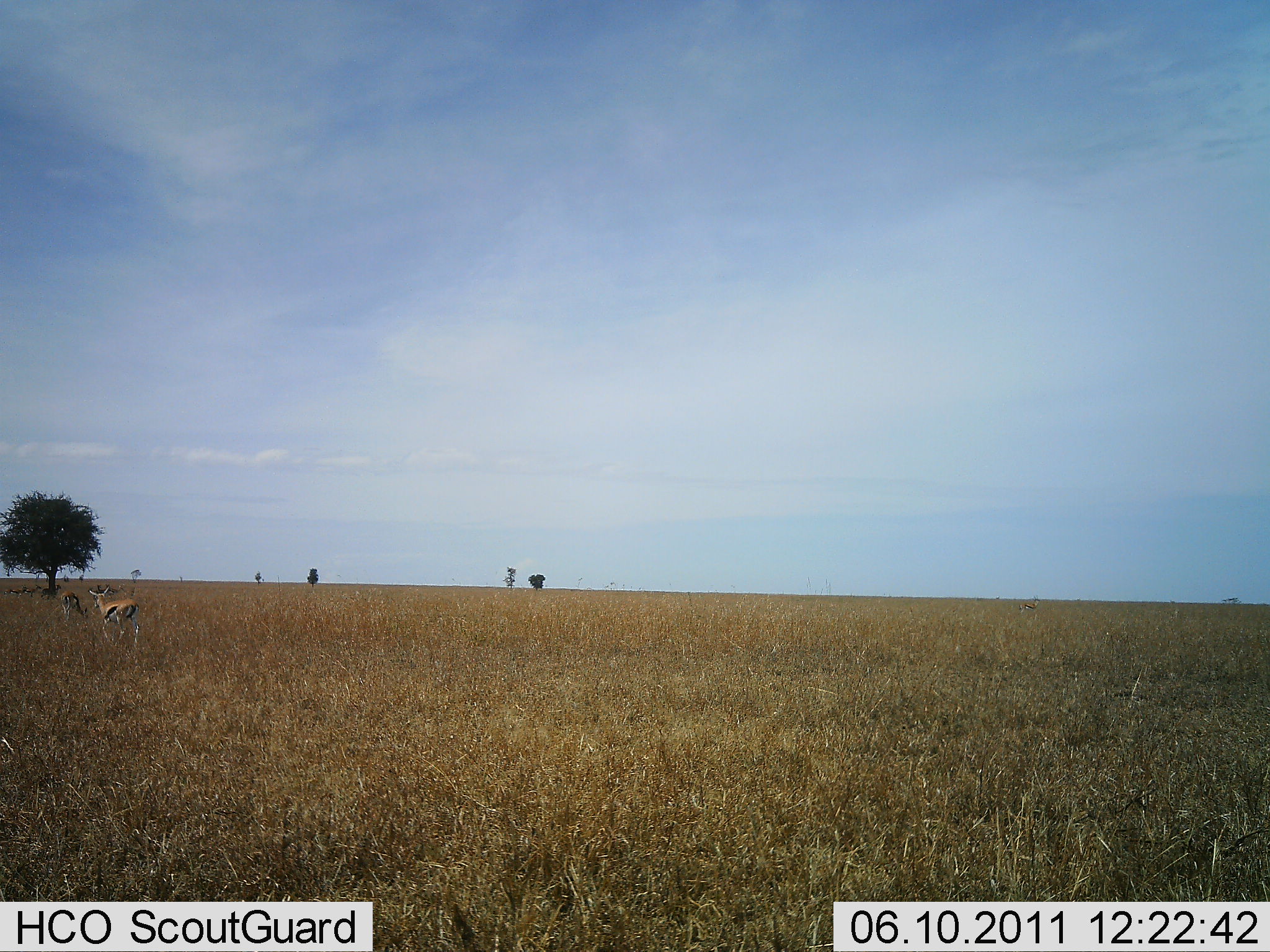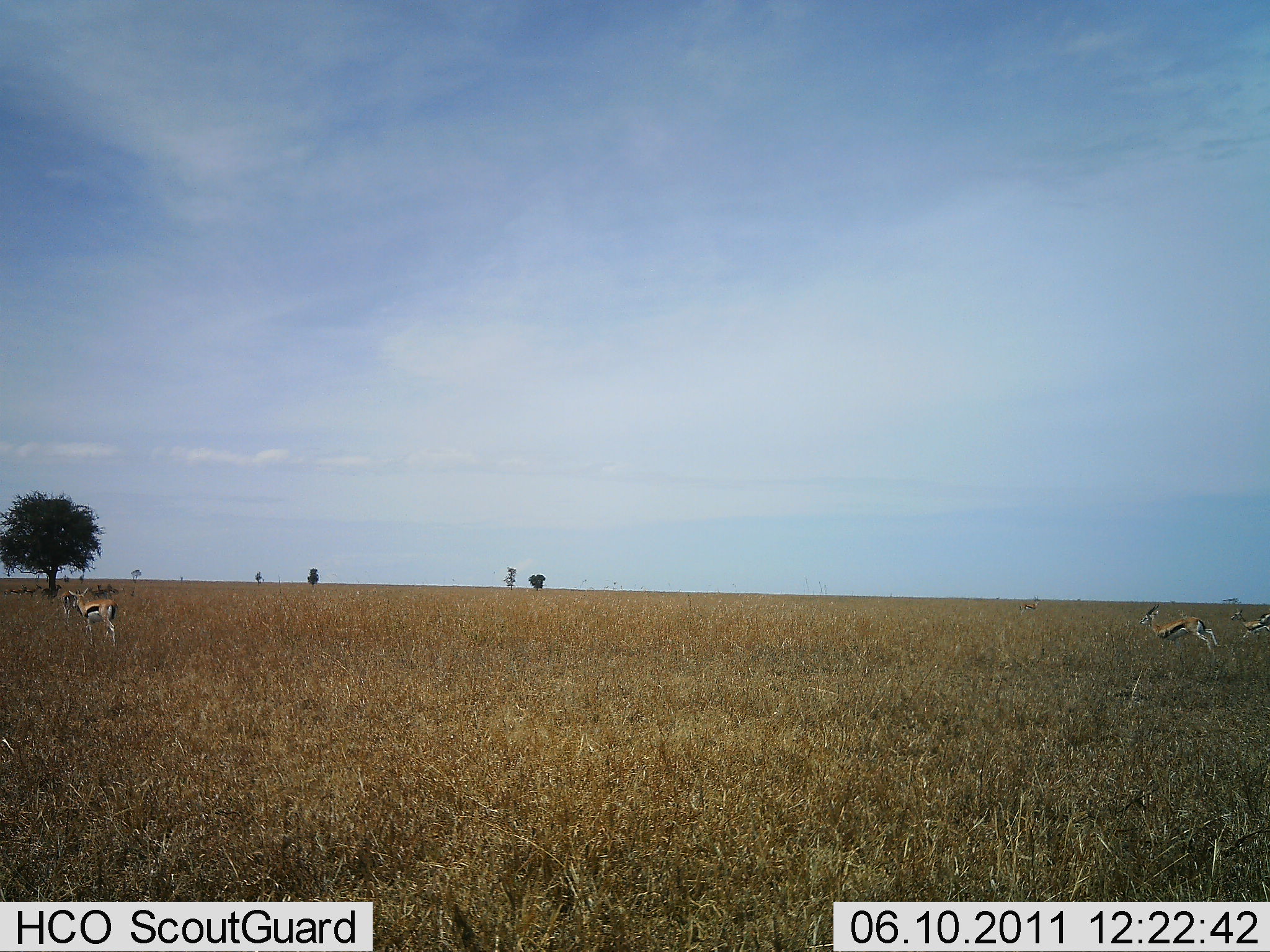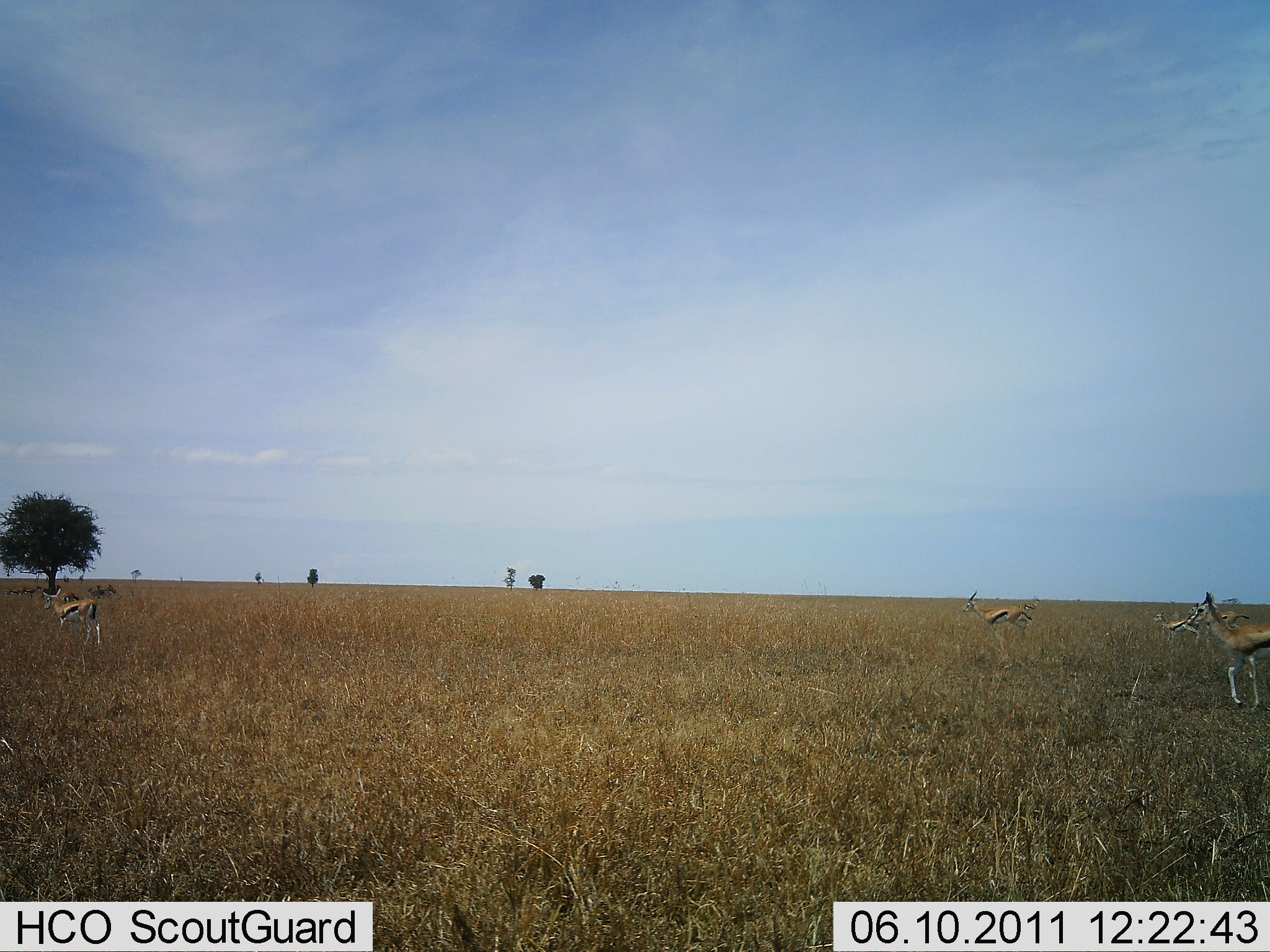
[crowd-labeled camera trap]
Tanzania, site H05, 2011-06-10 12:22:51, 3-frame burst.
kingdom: Animalia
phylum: Chordata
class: Mammalia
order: Artiodactyla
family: Bovidae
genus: Eudorcas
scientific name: Eudorcas thomsonii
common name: thomson's gazelle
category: gazellethomsons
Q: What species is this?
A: Gazellethomsons (thomson's gazelle) (Eudorcas thomsonii).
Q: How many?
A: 5.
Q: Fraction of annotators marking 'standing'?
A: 15%.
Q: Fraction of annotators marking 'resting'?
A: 0%.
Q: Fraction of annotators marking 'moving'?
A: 100%.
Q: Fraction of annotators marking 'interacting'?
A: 0%.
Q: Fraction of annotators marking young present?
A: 0%.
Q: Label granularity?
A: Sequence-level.